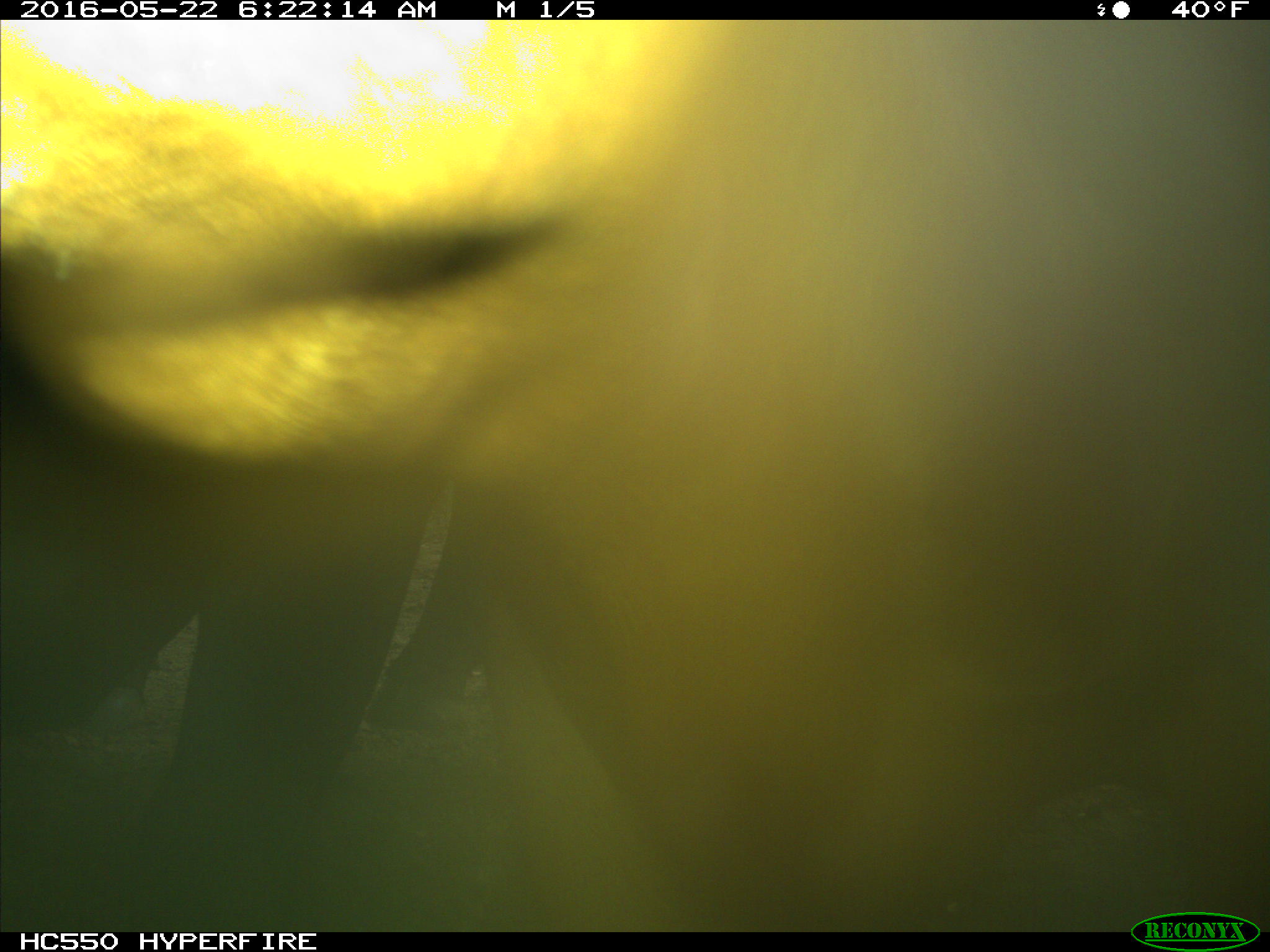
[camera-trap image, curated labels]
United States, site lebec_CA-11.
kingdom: Animalia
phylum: Chordata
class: Mammalia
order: Artiodactyla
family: Bovidae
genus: Bos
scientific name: Bos taurus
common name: domestic cow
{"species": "Bos taurus (domestic cow)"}